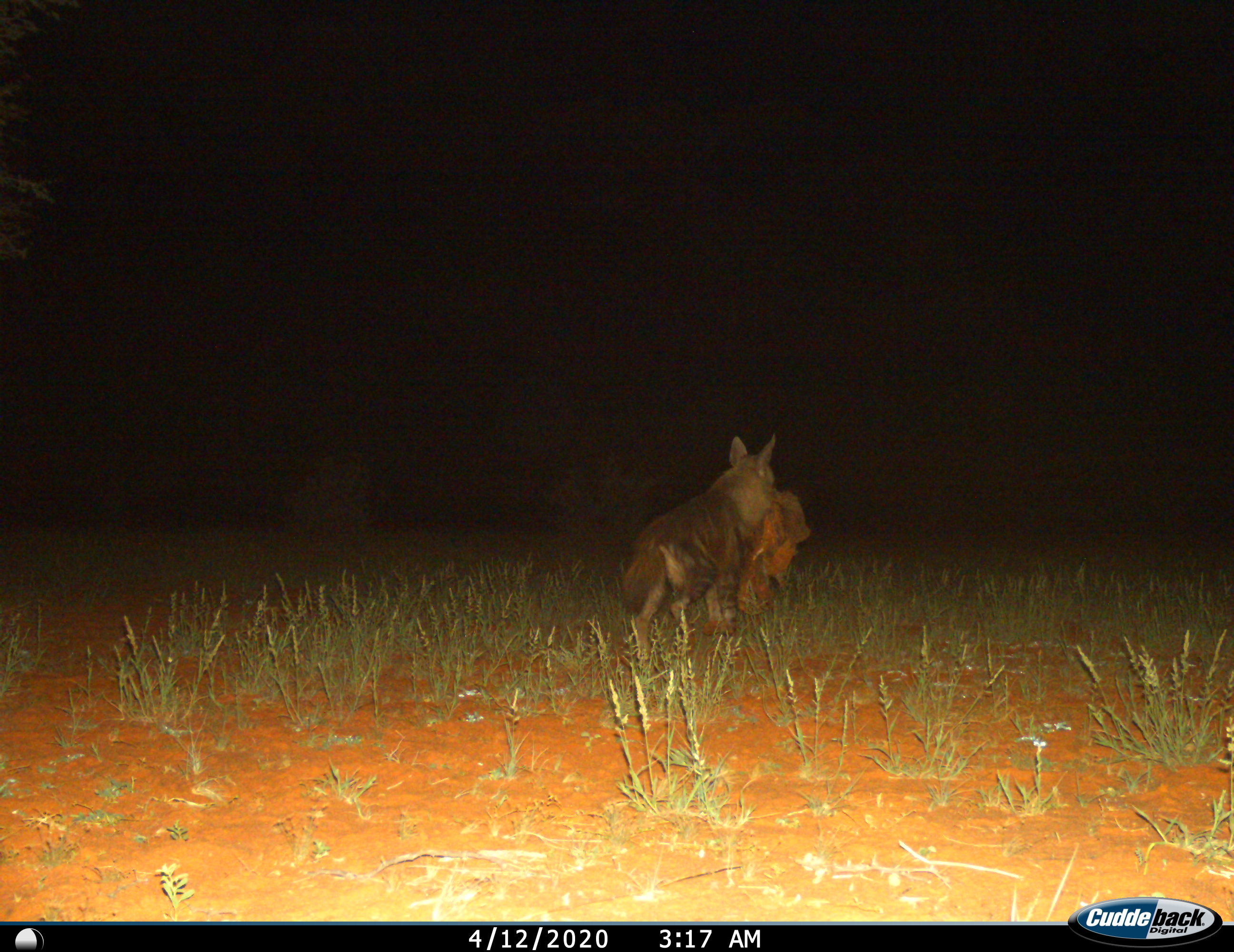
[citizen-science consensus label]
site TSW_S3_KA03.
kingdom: Animalia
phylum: Chordata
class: Mammalia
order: Carnivora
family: Hyaenidae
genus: Parahyaena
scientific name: Parahyaena brunnea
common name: brown hyena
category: hyenabrown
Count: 1.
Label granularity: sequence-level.